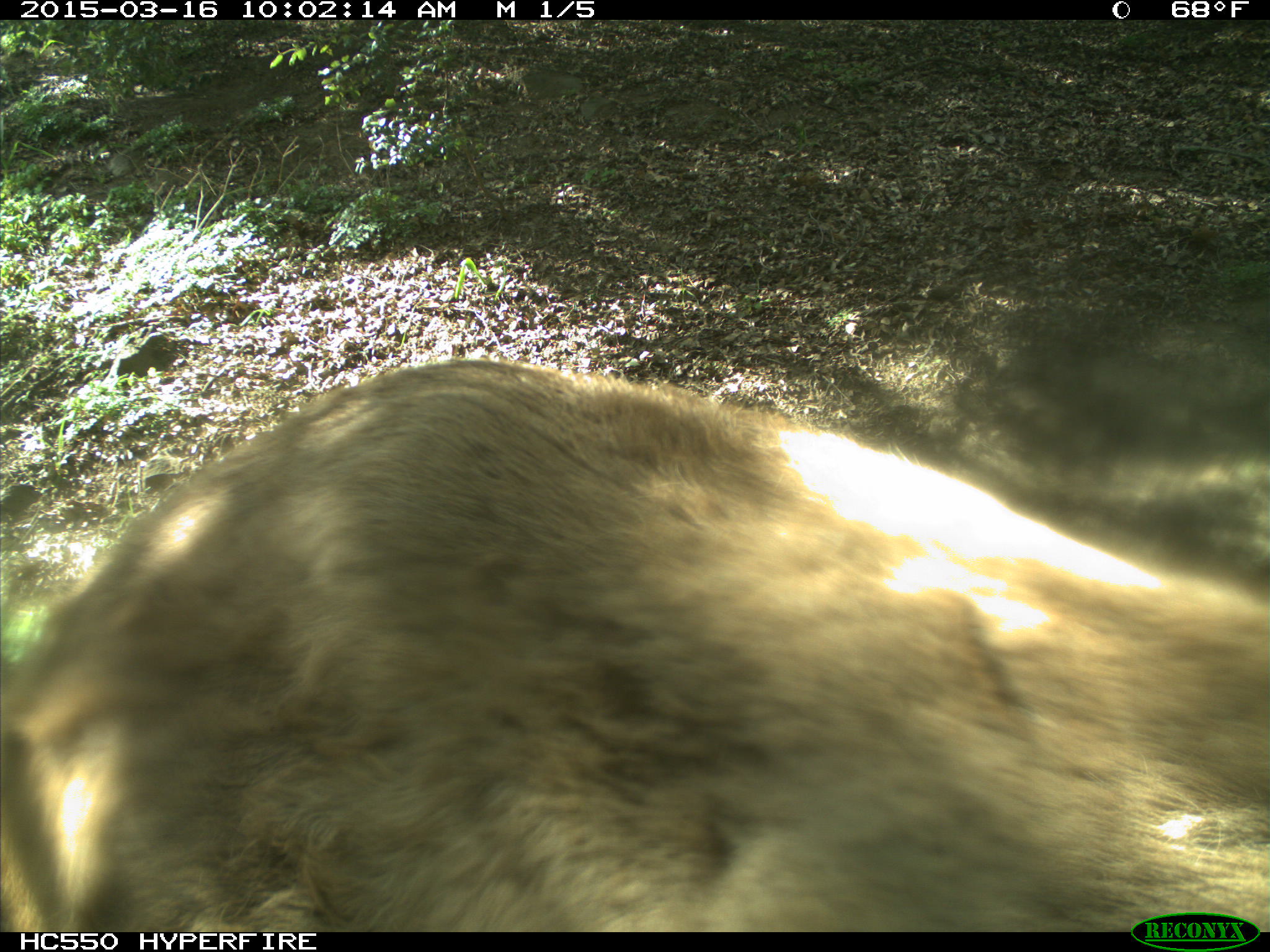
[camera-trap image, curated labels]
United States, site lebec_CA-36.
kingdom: Animalia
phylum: Chordata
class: Mammalia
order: Artiodactyla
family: Cervidae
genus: Cervus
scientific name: Cervus canadensis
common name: elk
Cervus canadensis (elk).